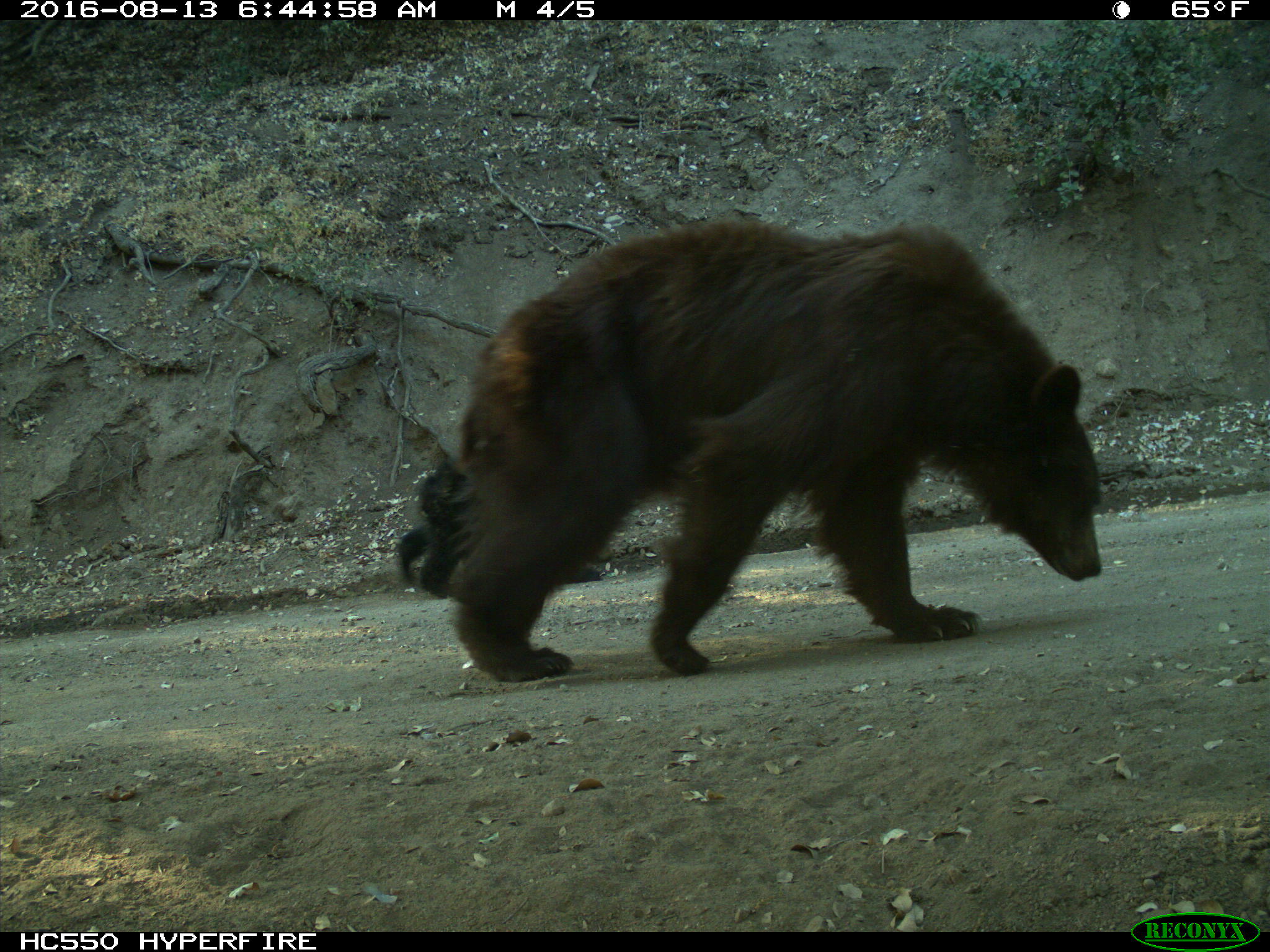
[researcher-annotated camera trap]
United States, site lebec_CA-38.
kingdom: Animalia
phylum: Chordata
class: Mammalia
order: Carnivora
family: Ursidae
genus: Ursus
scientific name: Ursus americanus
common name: american black bear